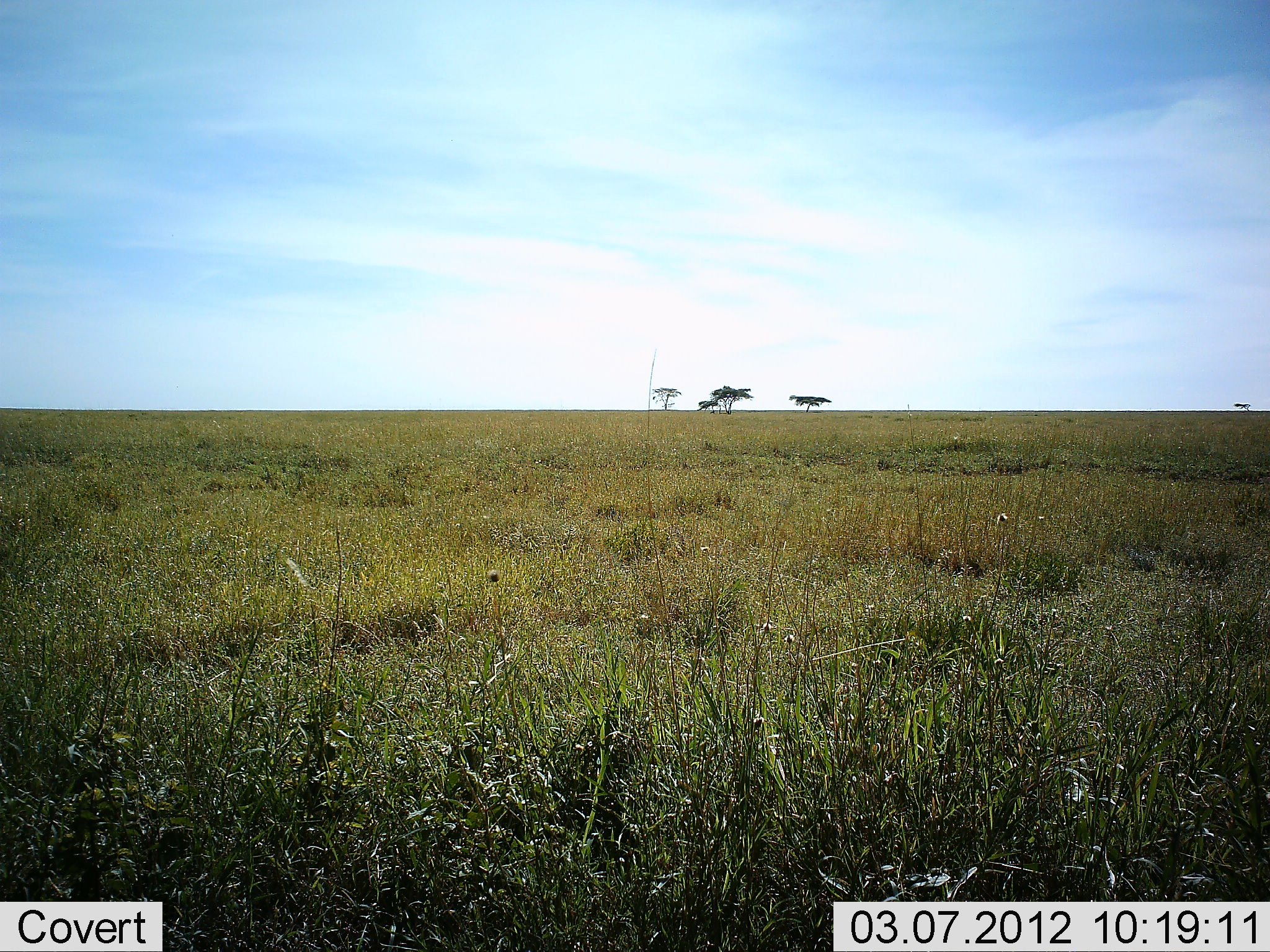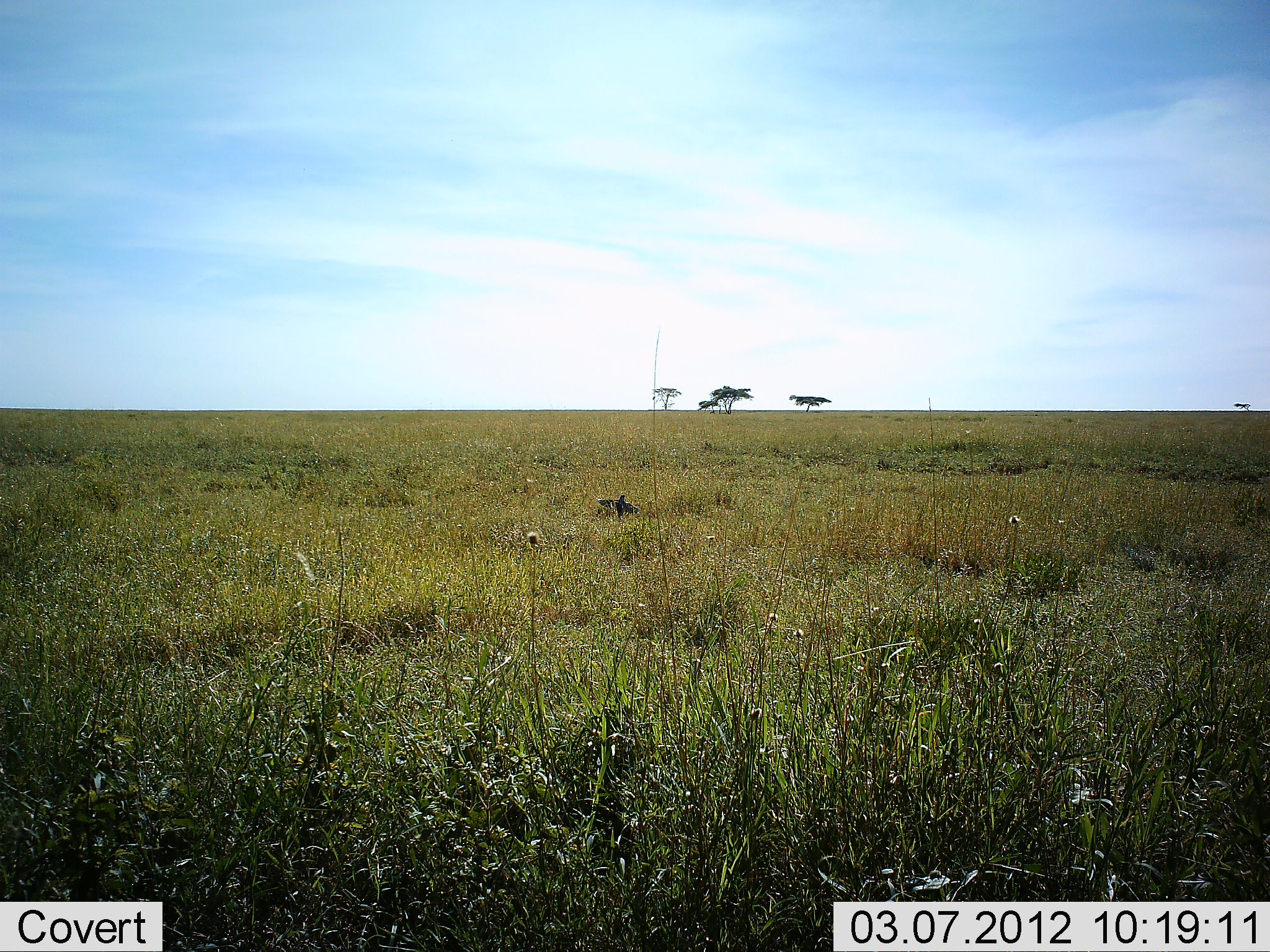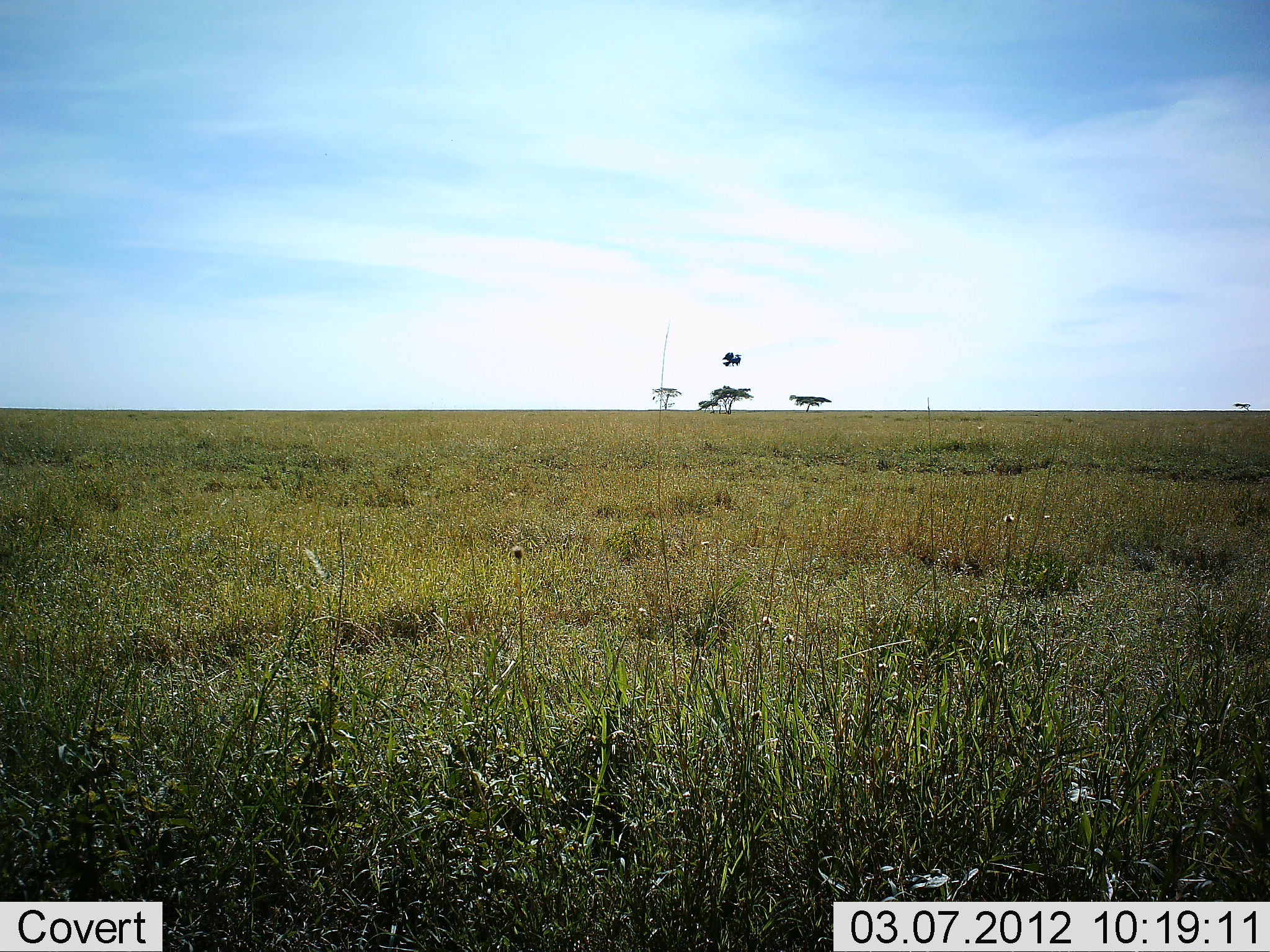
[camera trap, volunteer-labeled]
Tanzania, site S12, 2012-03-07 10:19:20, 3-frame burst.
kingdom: Animalia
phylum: Chordata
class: Aves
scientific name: Aves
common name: bird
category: otherbird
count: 1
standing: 6%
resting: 0%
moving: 94%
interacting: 0%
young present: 0%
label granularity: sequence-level